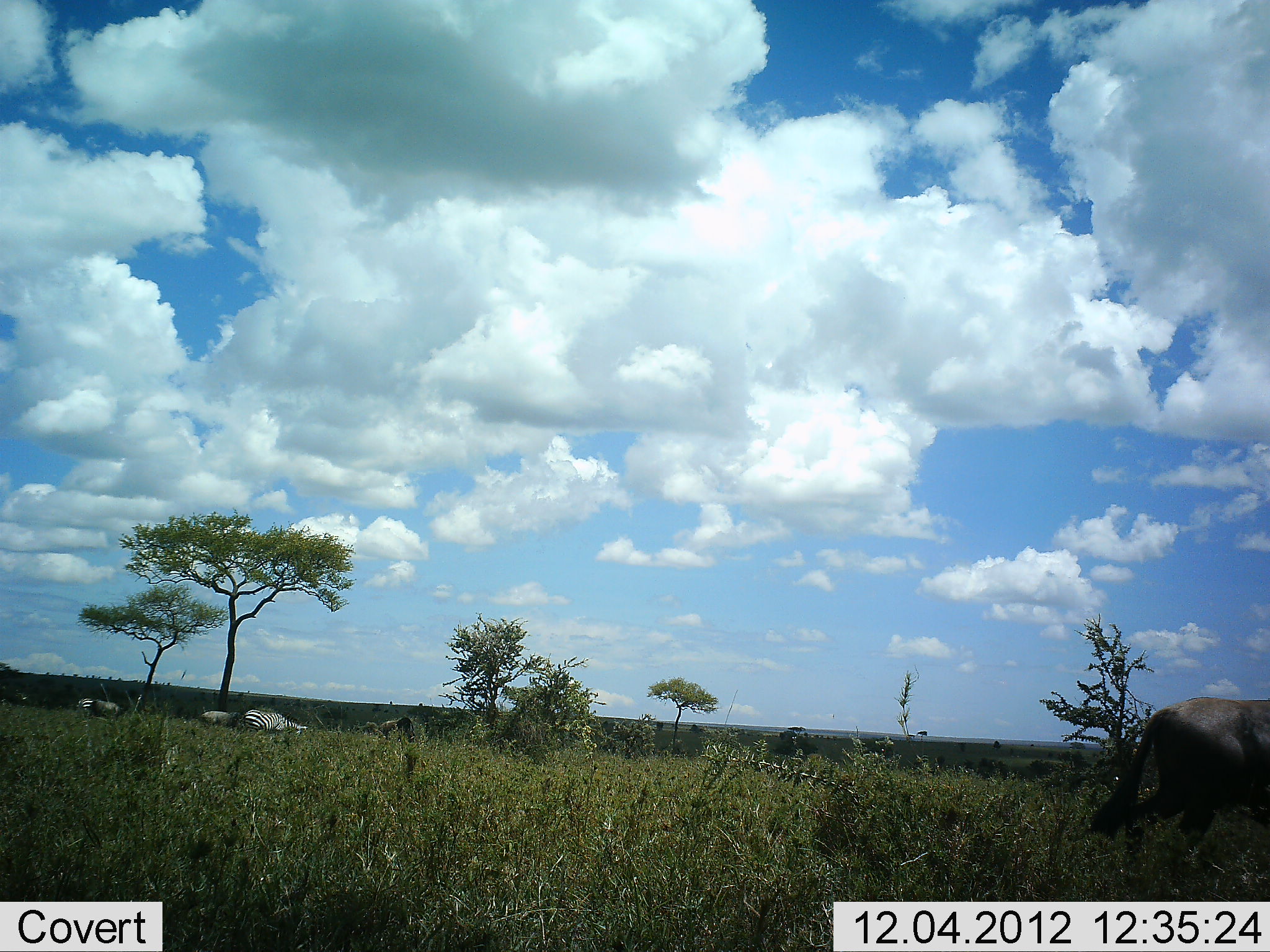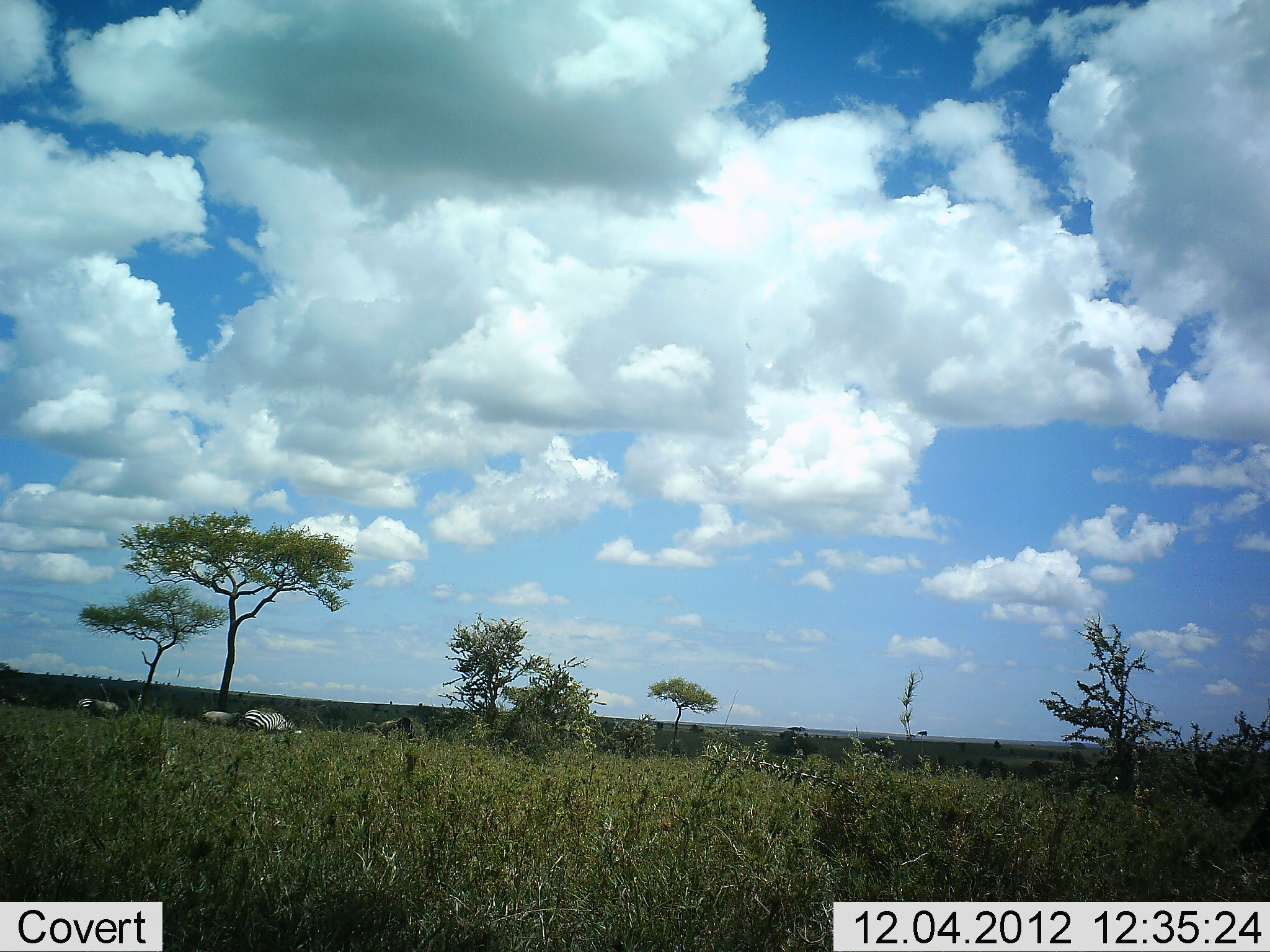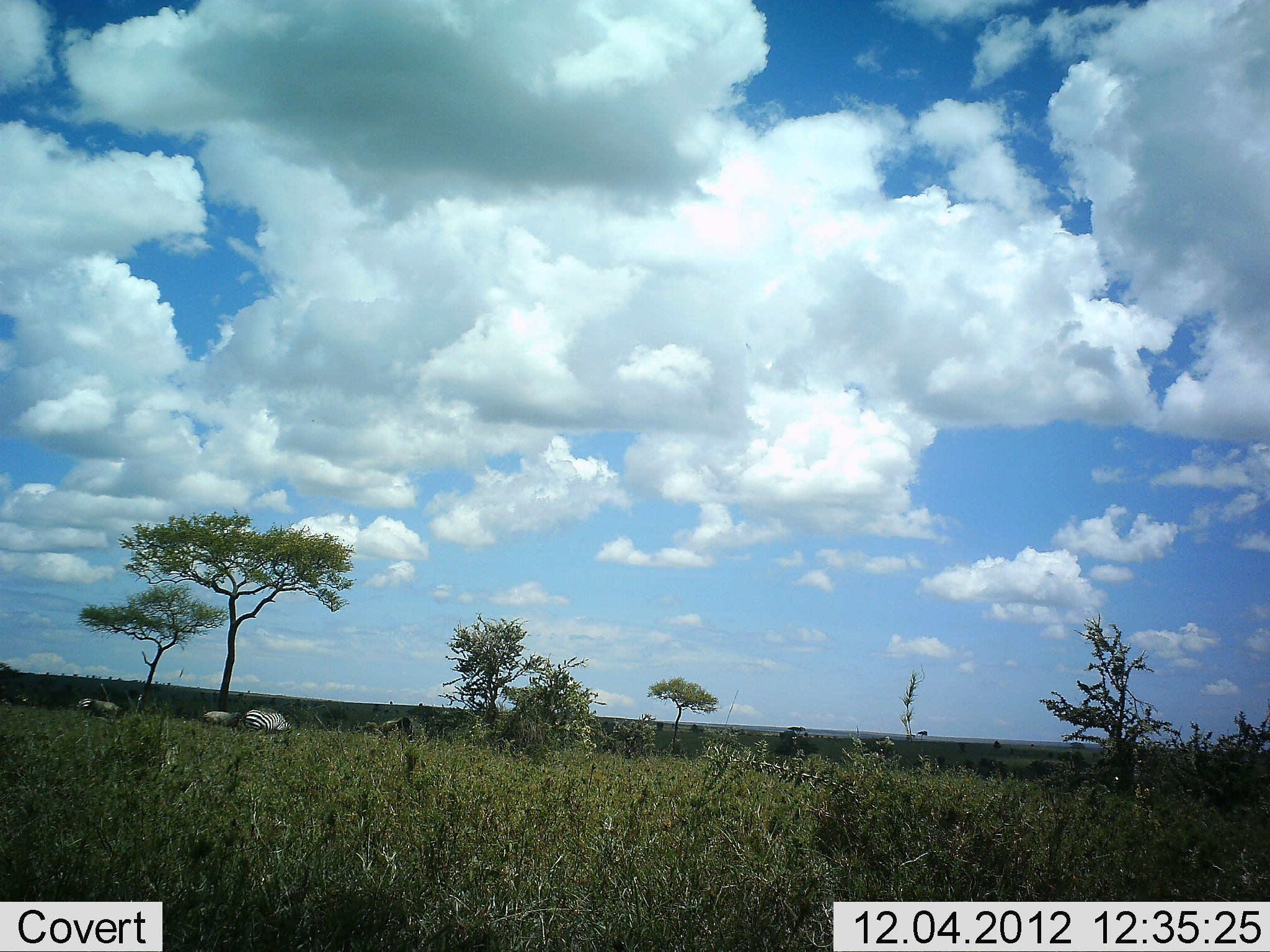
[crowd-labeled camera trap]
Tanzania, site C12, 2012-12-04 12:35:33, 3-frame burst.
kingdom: Animalia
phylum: Chordata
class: Mammalia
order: Artiodactyla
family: Bovidae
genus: Connochaetes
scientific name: Connochaetes taurinus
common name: blue wildebeest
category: wildebeest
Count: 1.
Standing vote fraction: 18%.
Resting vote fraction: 0%.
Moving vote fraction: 100%.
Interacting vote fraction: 0%.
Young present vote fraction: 0%.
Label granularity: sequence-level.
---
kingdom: Animalia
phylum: Chordata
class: Mammalia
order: Perissodactyla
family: Equidae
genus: Equus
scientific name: Equus quagga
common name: plains zebra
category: zebra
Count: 3.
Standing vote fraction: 54%.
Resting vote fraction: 15%.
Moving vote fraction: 0%.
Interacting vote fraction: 8%.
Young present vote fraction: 0%.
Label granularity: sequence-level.